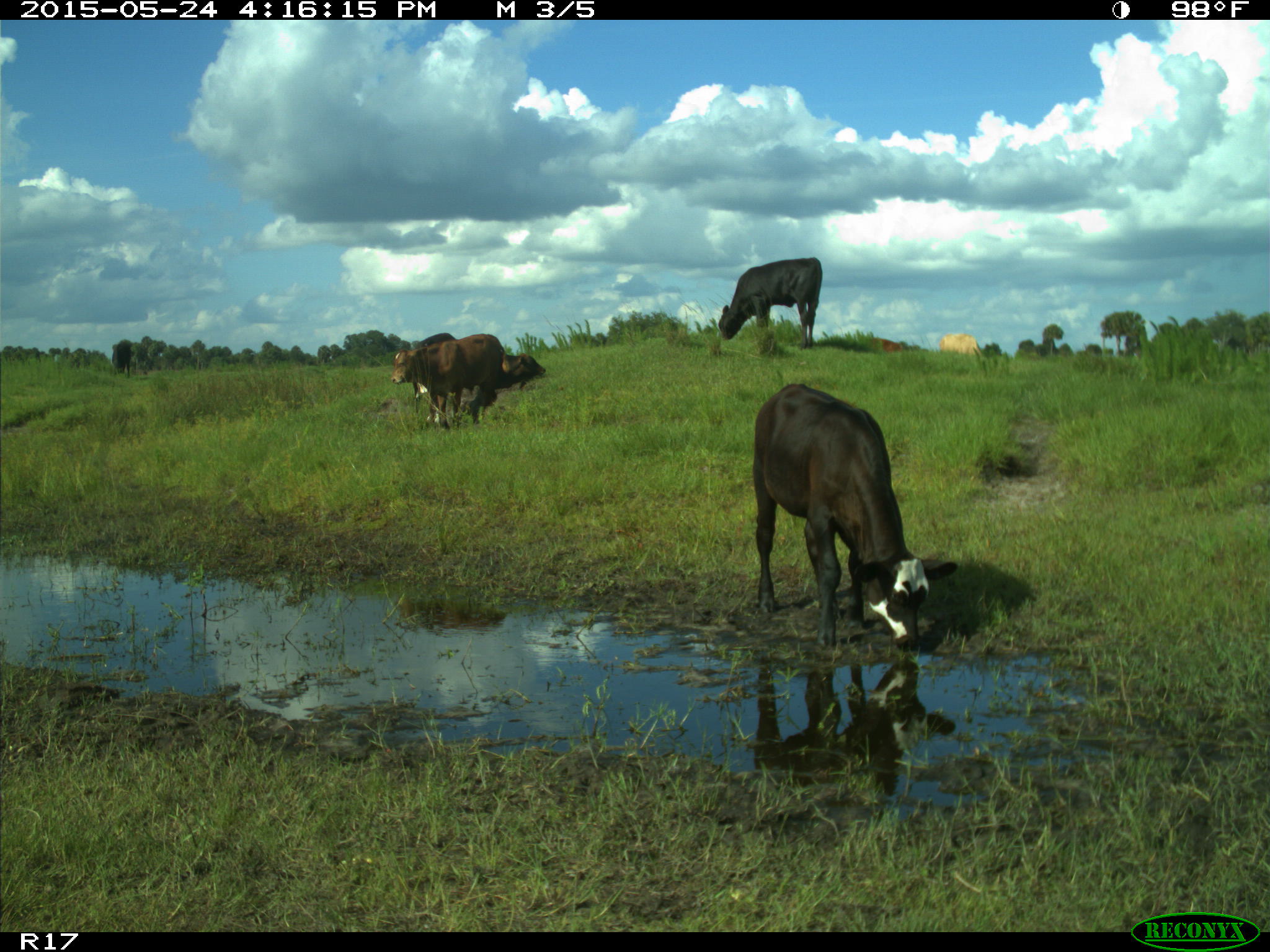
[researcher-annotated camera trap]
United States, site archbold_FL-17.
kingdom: Animalia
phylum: Chordata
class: Mammalia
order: Artiodactyla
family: Bovidae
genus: Bos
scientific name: Bos taurus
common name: domestic cow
Bos taurus (domestic cow).